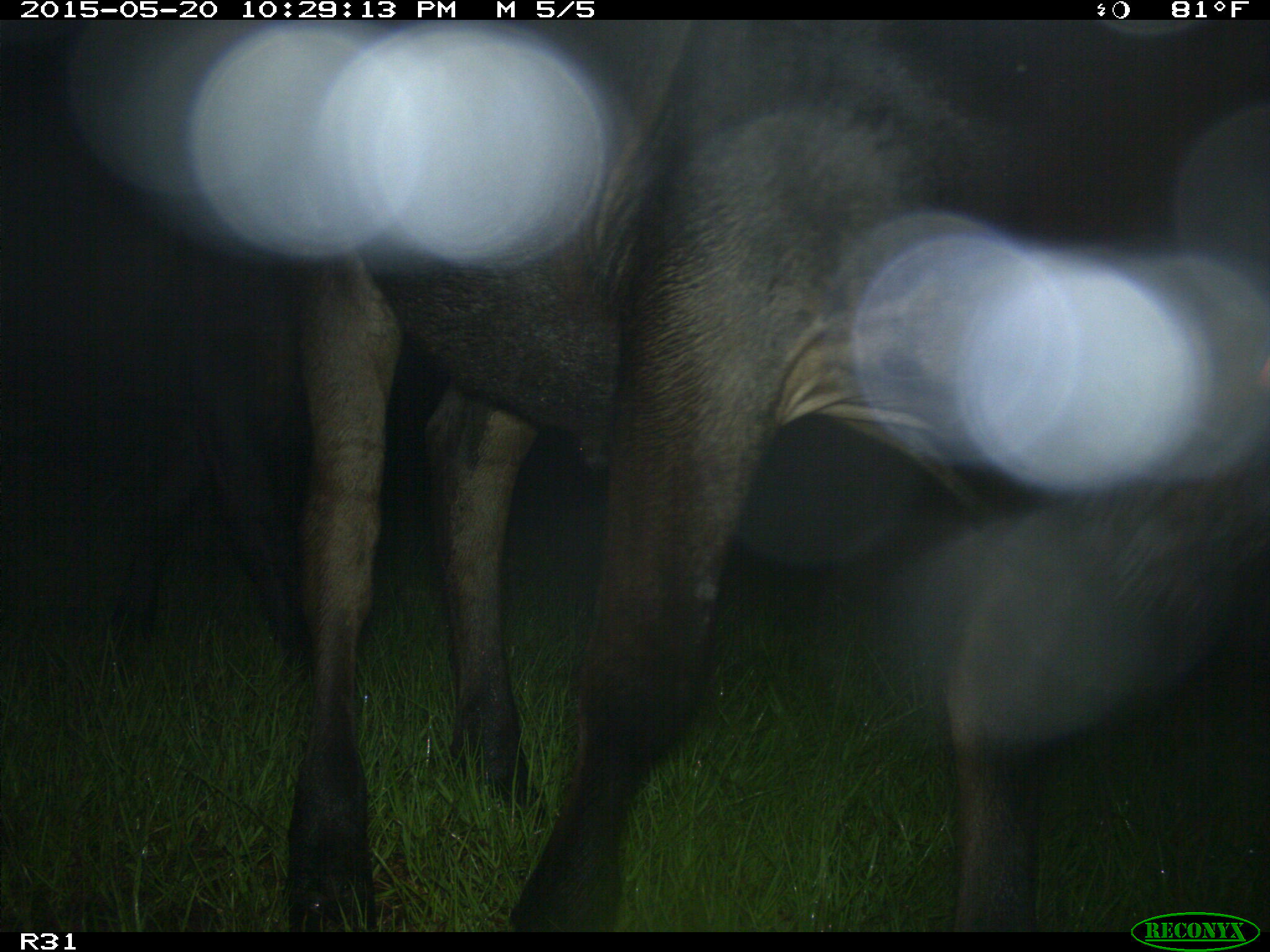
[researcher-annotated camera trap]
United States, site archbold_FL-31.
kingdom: Animalia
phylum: Chordata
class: Mammalia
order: Artiodactyla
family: Bovidae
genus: Bos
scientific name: Bos taurus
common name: domestic cow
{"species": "Bos taurus (domestic cow)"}